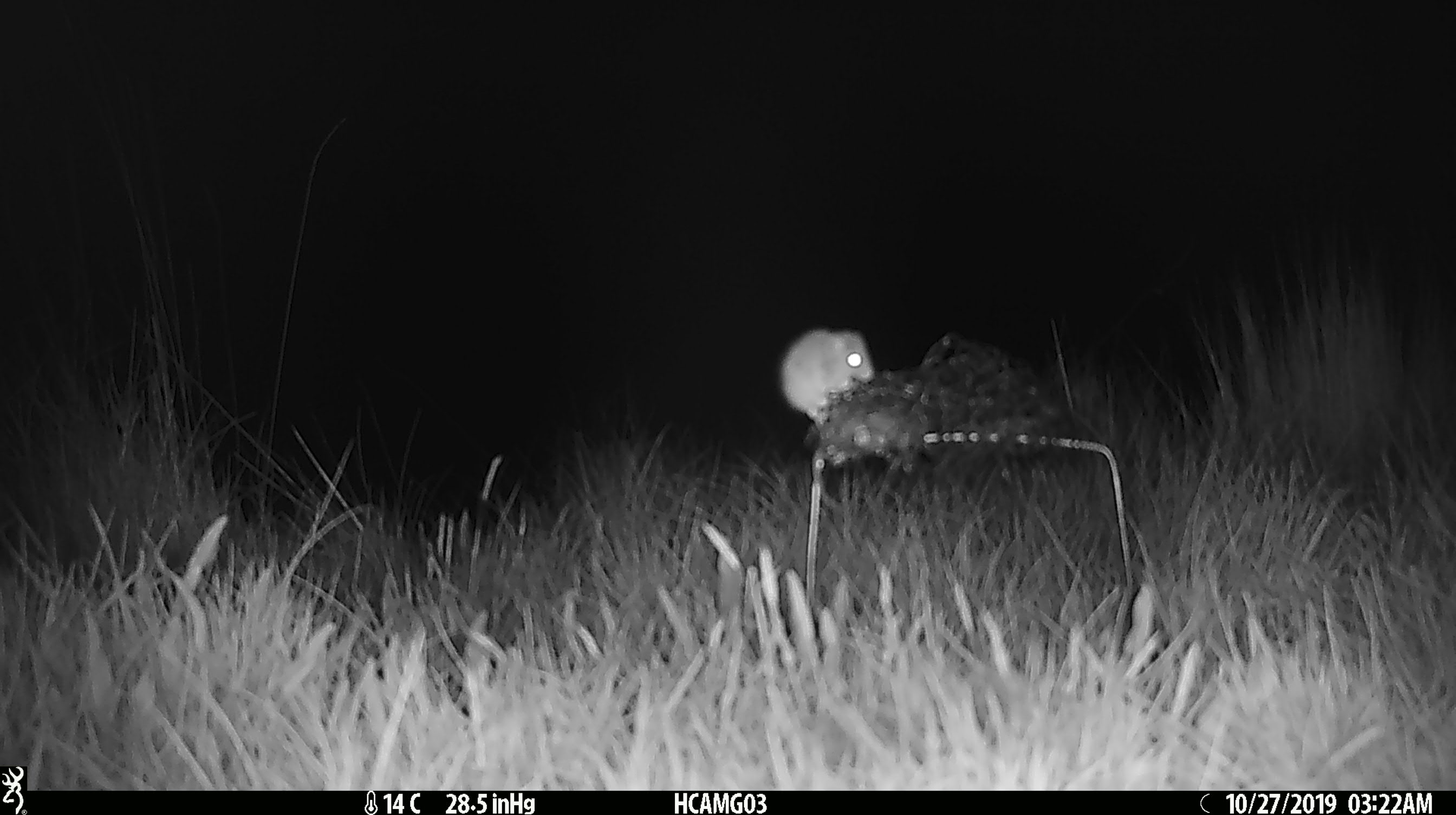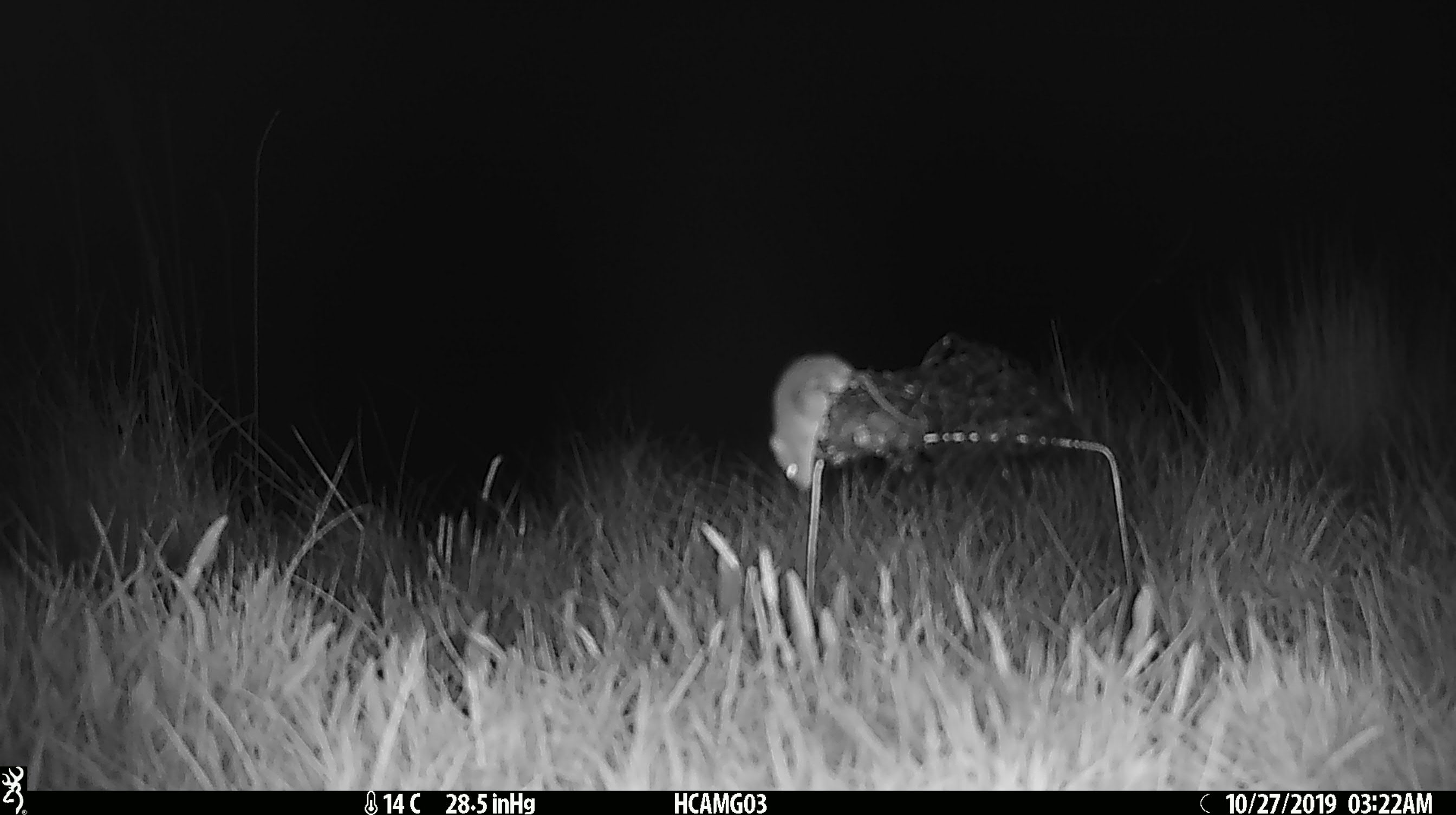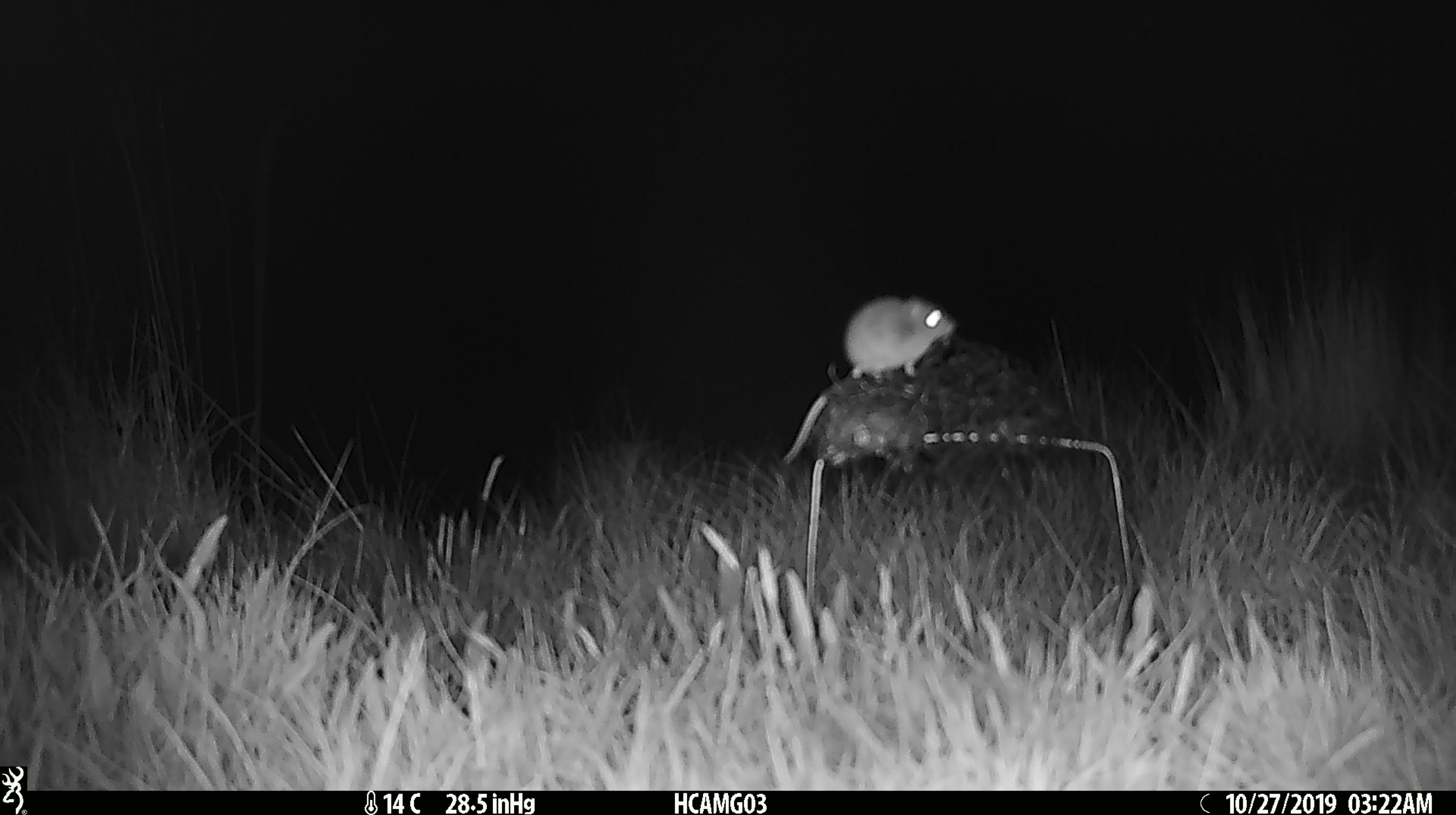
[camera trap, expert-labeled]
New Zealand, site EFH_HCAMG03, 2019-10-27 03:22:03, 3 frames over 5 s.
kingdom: Animalia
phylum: Chordata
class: Mammalia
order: Rodentia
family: Muridae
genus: Mus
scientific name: Mus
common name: mouse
Mouse (Mus).